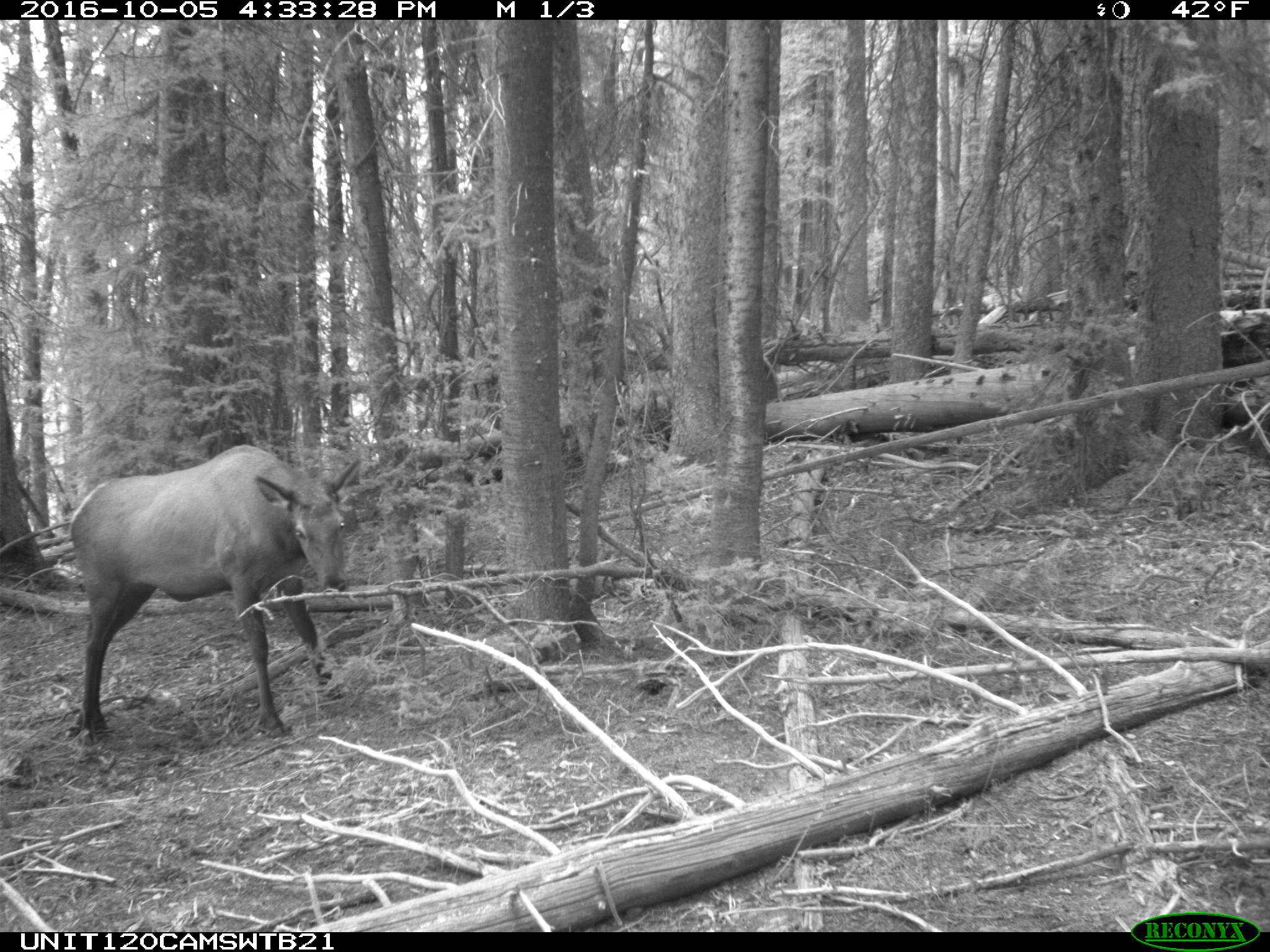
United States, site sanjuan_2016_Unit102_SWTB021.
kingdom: Animalia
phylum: Chordata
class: Mammalia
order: Artiodactyla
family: Cervidae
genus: Cervus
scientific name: Cervus elaphus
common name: red deer